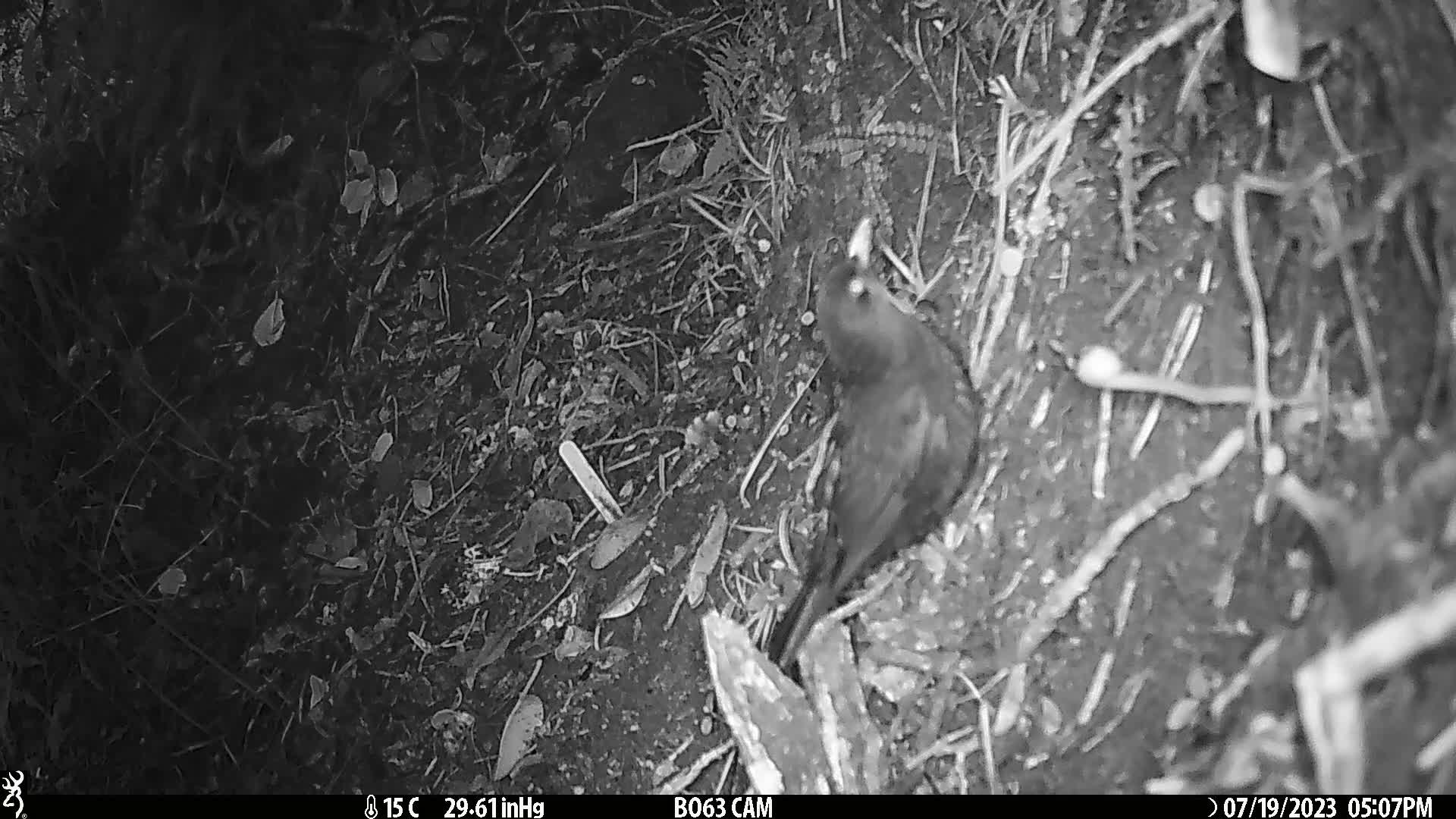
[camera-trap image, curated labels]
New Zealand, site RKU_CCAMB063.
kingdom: Animalia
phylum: Chordata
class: Aves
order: Passeriformes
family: Turdidae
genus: Turdus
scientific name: Turdus merula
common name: eurasian blackbird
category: blackbird